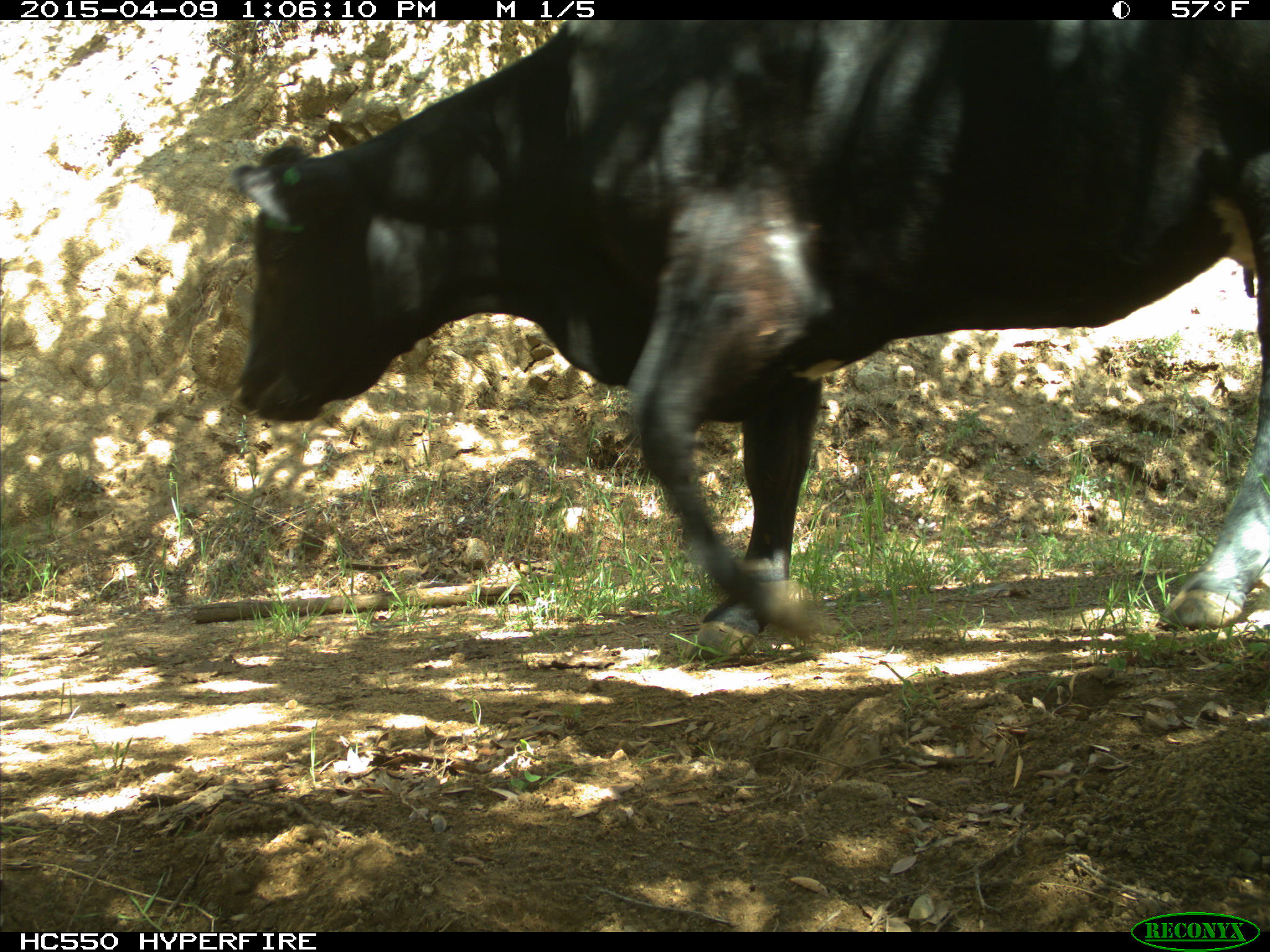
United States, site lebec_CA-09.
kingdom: Animalia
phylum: Chordata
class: Mammalia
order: Artiodactyla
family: Bovidae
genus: Bos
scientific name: Bos taurus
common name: domestic cow